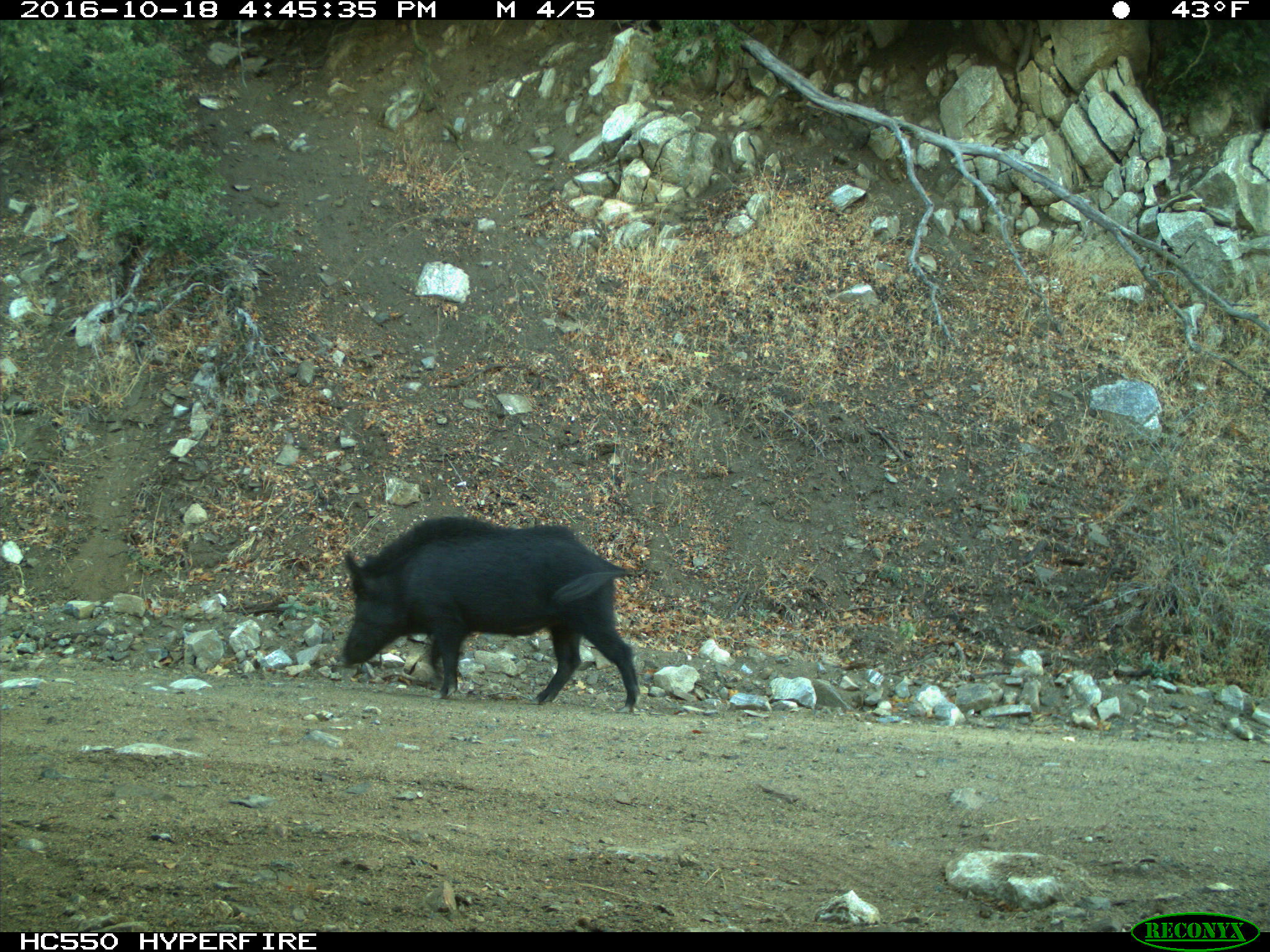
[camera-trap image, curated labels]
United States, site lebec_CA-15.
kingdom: Animalia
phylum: Chordata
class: Mammalia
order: Artiodactyla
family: Suidae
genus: Sus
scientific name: Sus scrofa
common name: wild boar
Sus scrofa (wild boar).